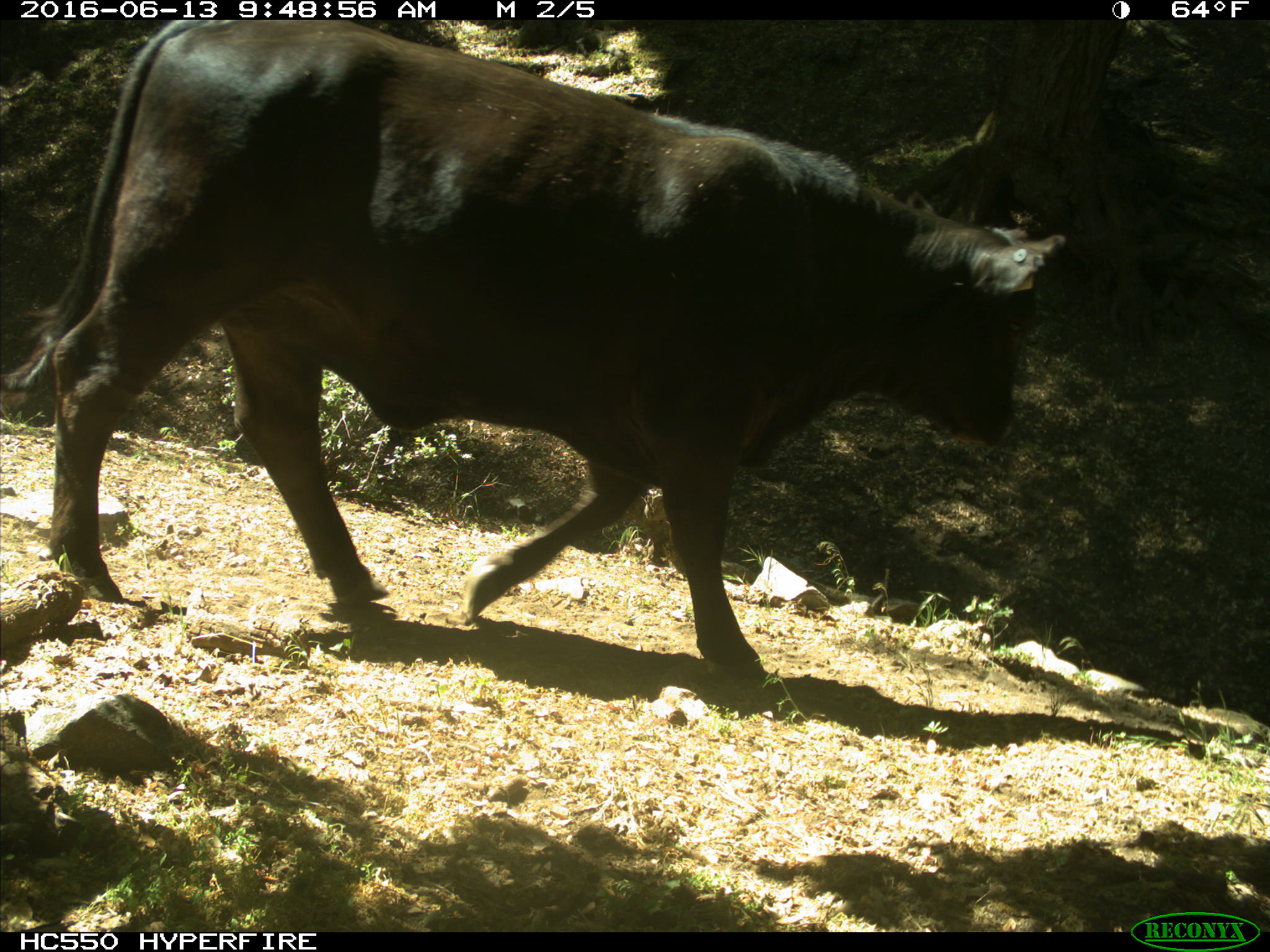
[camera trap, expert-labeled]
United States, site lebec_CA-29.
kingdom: Animalia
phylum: Chordata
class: Mammalia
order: Artiodactyla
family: Bovidae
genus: Bos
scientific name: Bos taurus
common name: domestic cow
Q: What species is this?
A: Bos taurus (domestic cow).